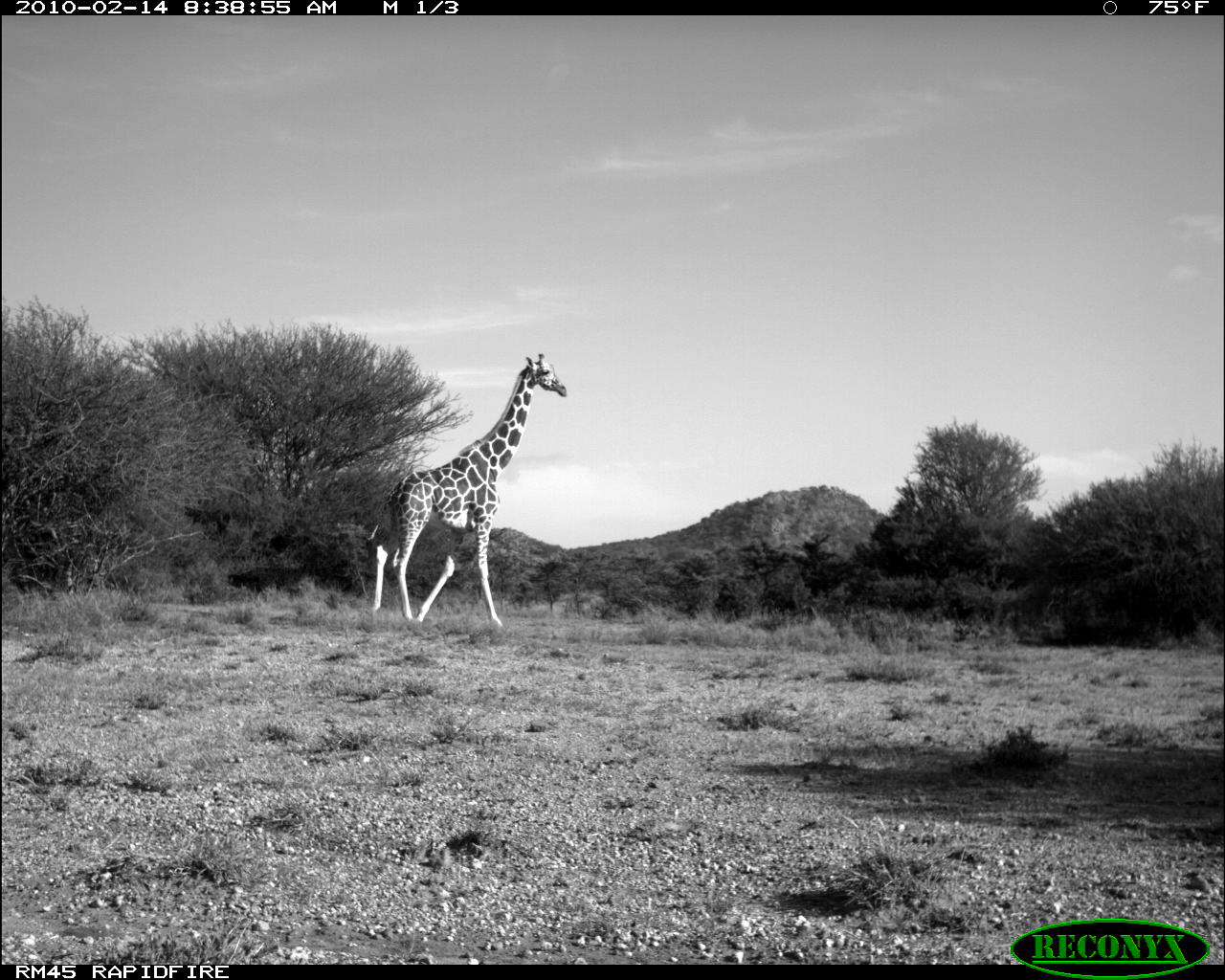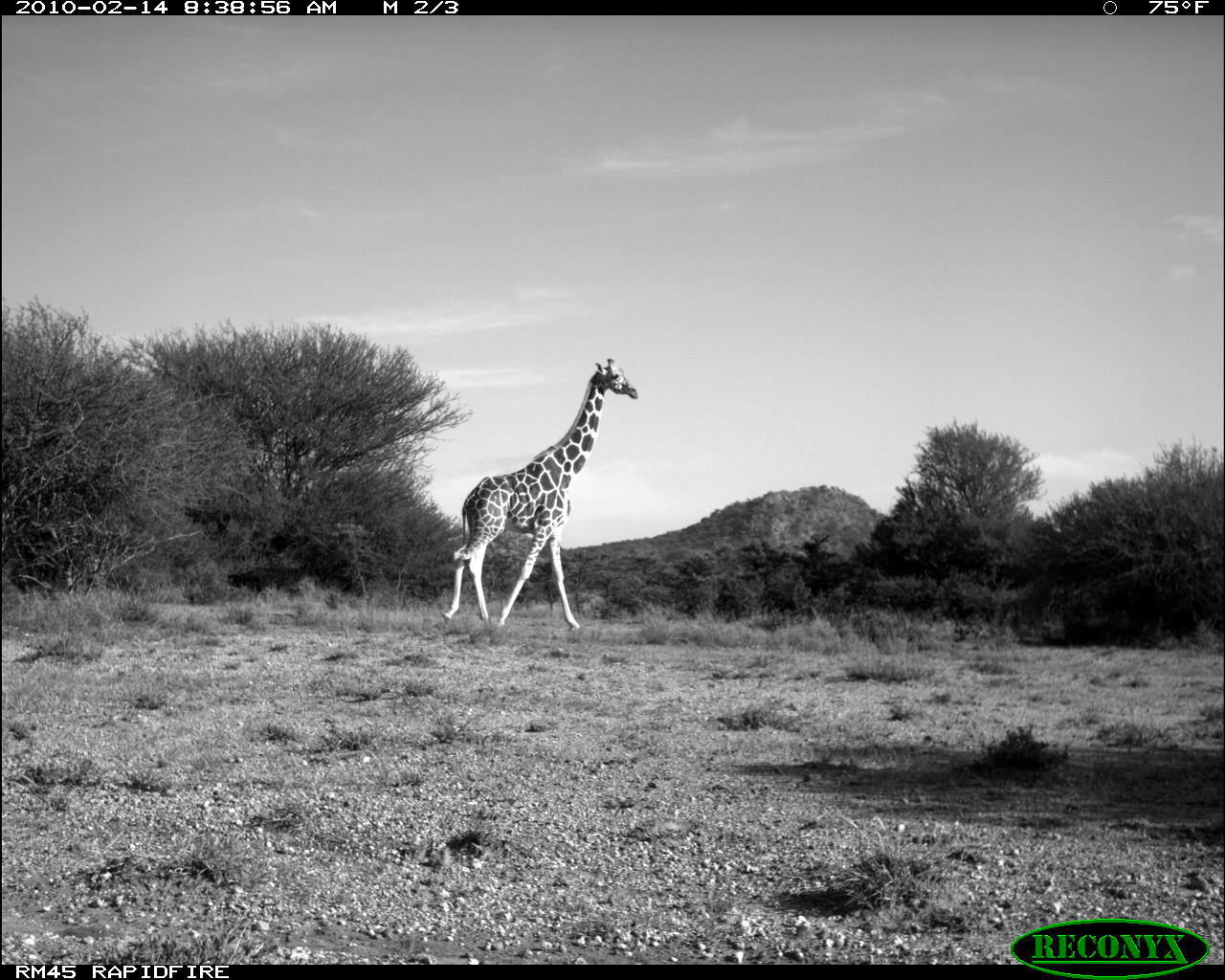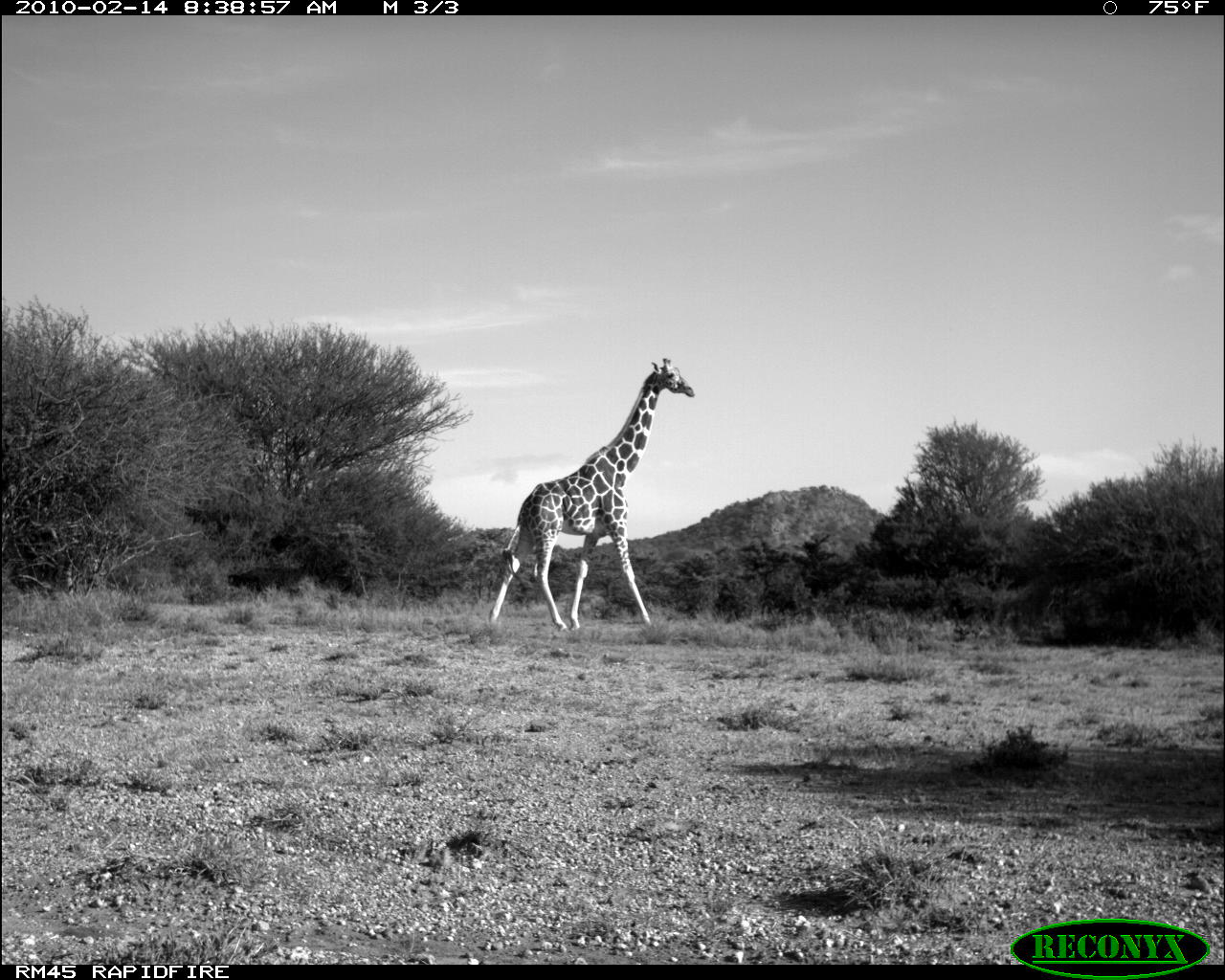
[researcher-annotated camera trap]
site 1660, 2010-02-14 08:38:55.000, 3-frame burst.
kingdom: Animalia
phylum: Chordata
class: Mammalia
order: Artiodactyla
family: Giraffidae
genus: Giraffa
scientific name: Giraffa camelopardalis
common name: giraffe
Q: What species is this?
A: Giraffa camelopardalis (giraffe).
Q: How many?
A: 1.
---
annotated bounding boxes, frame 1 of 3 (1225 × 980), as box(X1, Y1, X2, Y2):
giraffa camelopardalis: box(359, 352, 566, 629)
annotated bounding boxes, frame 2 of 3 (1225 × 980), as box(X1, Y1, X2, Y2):
giraffa camelopardalis: box(442, 358, 637, 632)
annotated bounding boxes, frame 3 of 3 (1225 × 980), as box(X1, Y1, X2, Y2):
giraffa camelopardalis: box(488, 358, 695, 631)